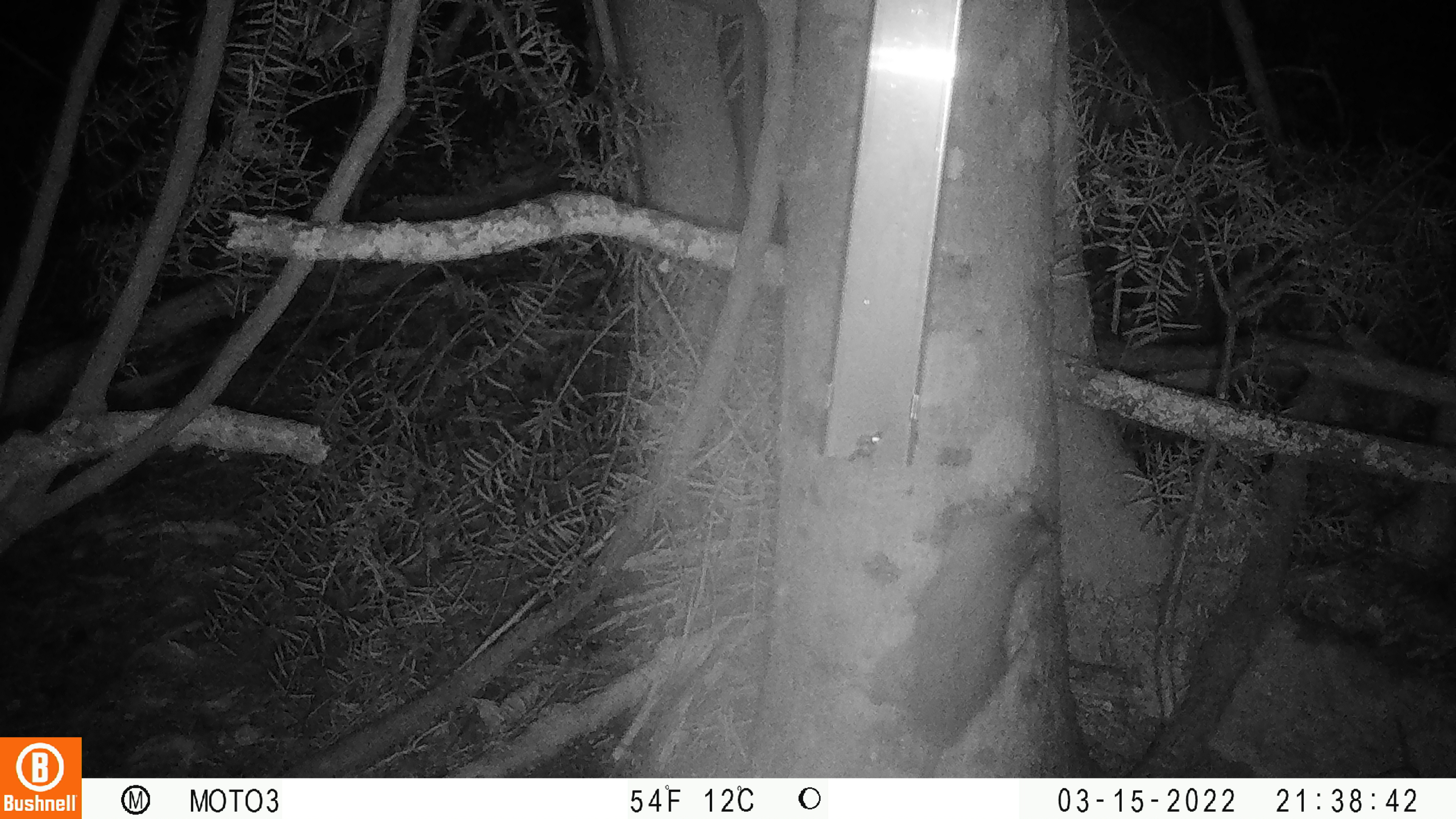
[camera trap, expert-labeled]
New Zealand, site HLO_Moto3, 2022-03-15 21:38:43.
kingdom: Animalia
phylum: Chordata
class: Mammalia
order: Rodentia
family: Muridae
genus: Rattus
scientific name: Rattus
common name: rat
Rat (Rattus).